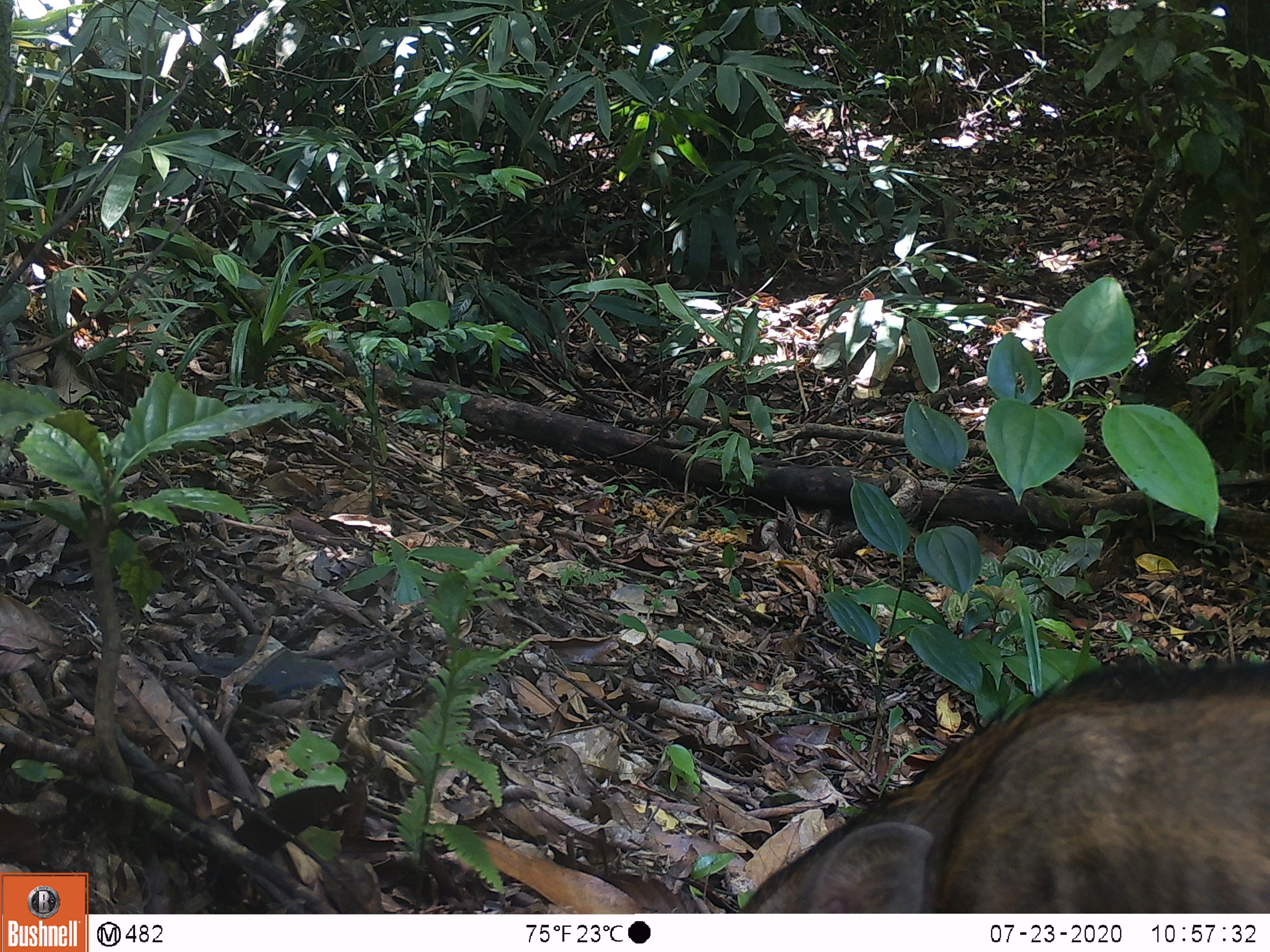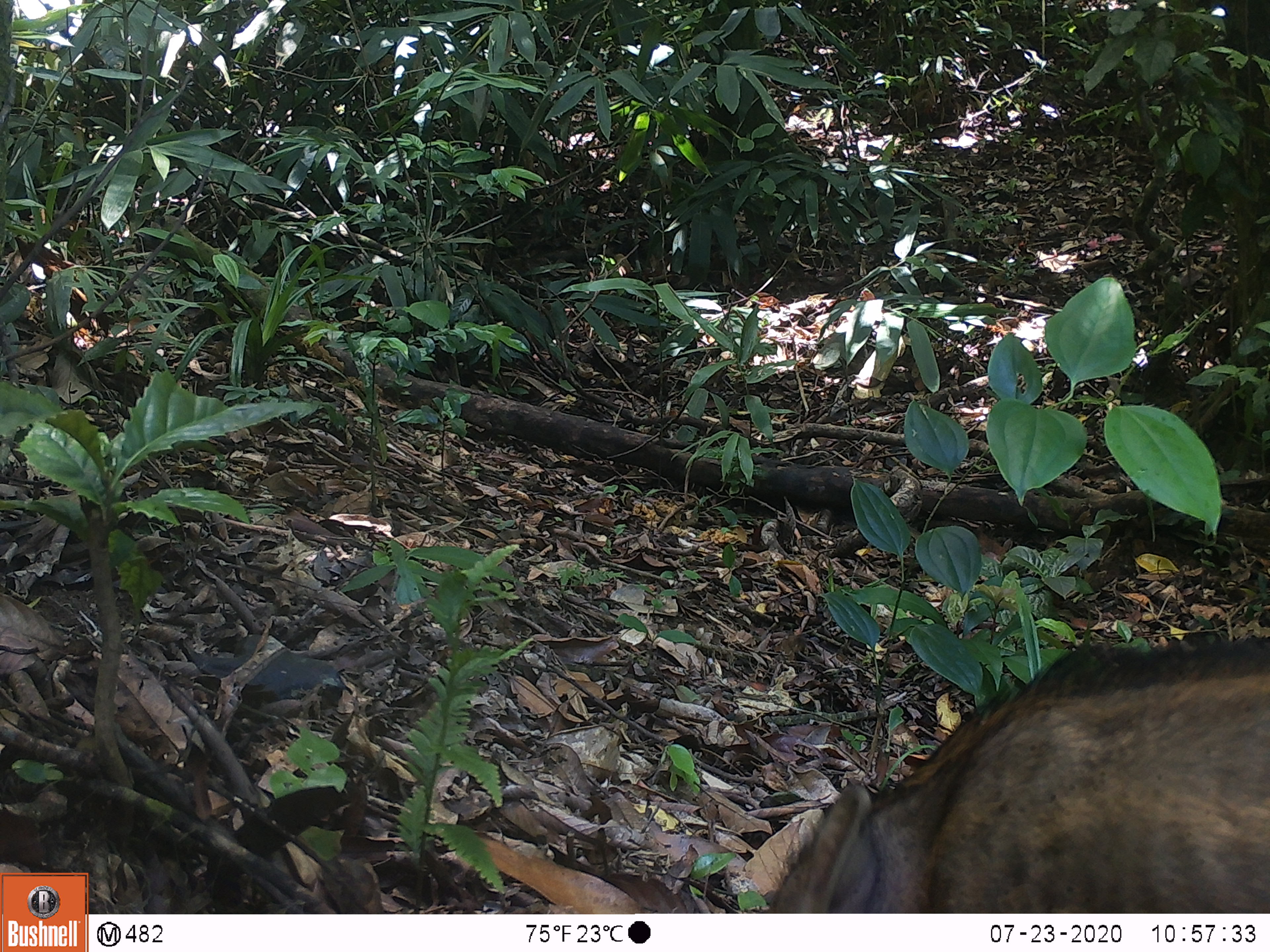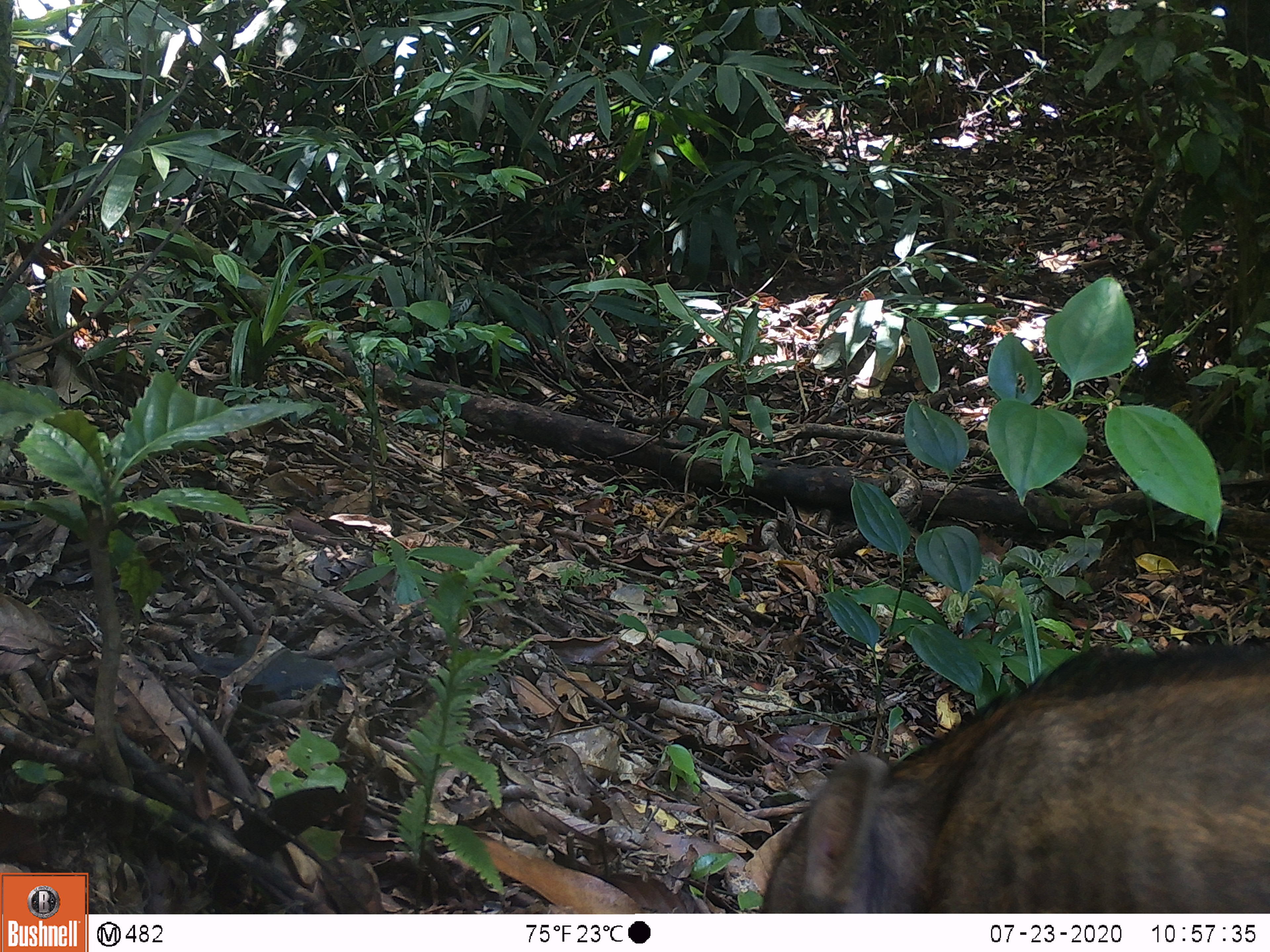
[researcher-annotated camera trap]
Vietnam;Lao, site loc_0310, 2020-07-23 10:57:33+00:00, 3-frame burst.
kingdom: Animalia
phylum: Chordata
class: Mammalia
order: Artiodactyla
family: Suidae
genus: Sus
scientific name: Sus scrofa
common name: eurasian wild pig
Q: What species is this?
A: Eurasian wild pig (Sus scrofa).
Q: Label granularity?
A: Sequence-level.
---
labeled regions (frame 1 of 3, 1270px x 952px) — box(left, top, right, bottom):
eurasian wild pig: box(729, 653, 1269, 912)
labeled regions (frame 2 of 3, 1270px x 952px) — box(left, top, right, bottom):
eurasian wild pig: box(759, 632, 1270, 911)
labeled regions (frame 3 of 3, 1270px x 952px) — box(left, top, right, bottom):
eurasian wild pig: box(752, 631, 1270, 911)